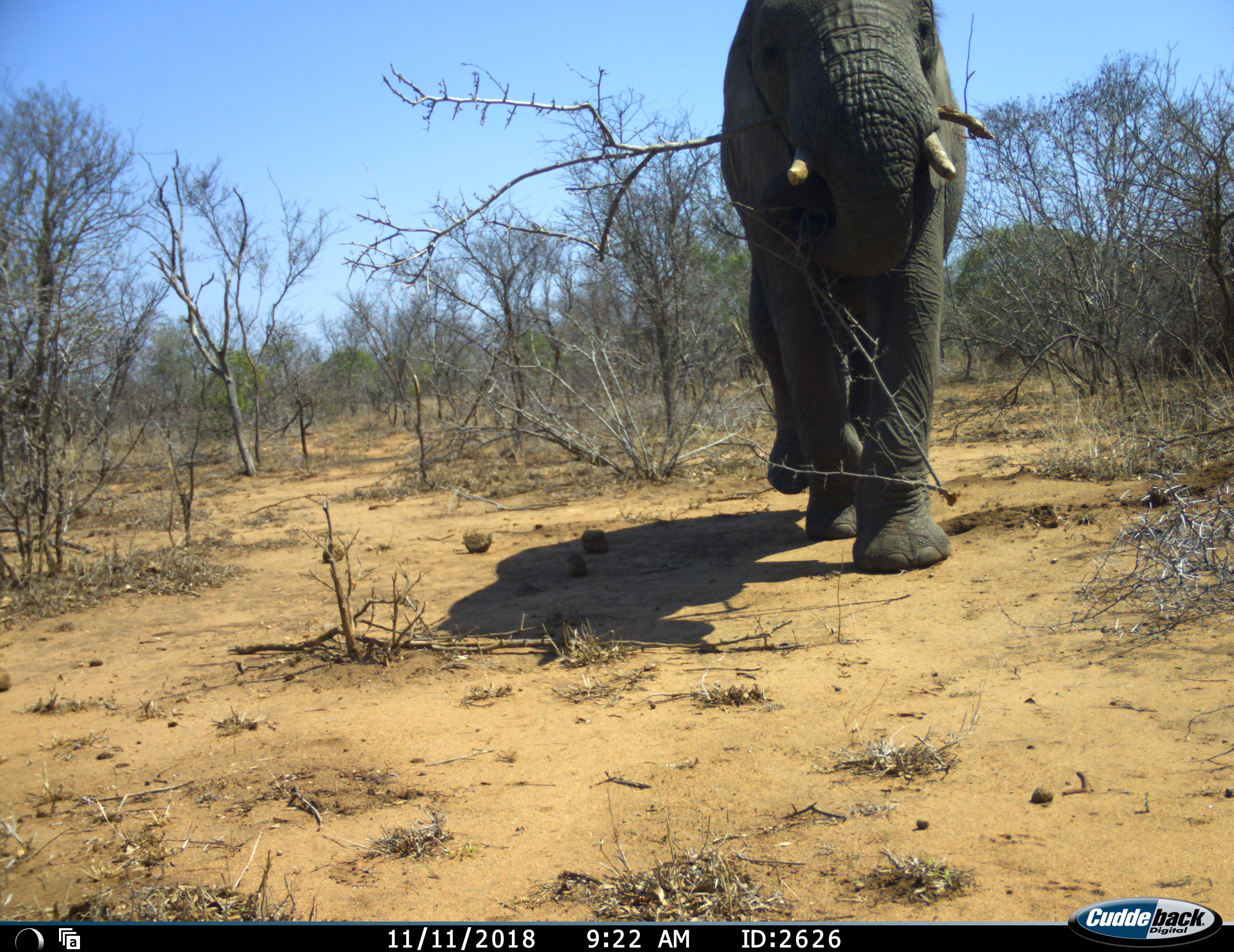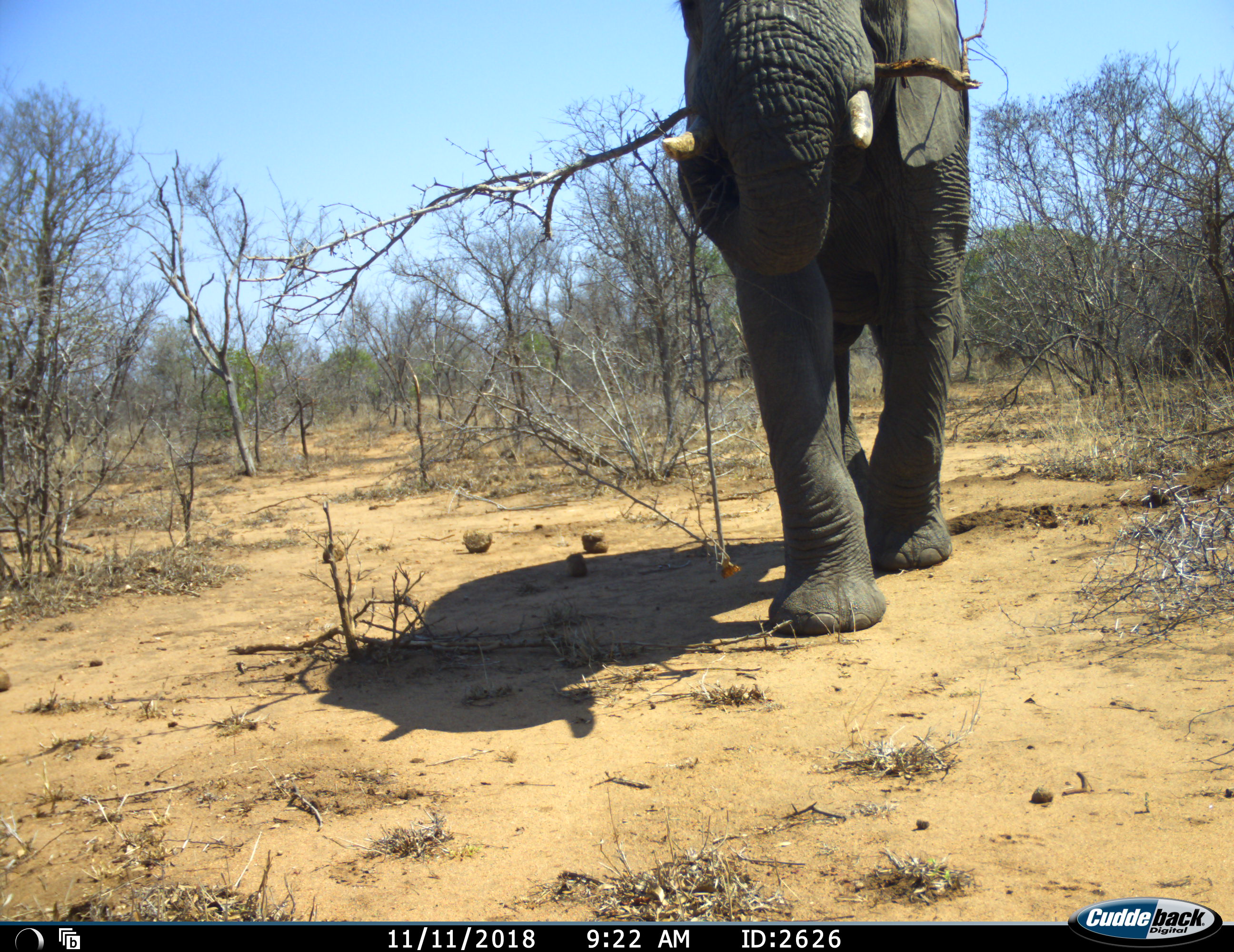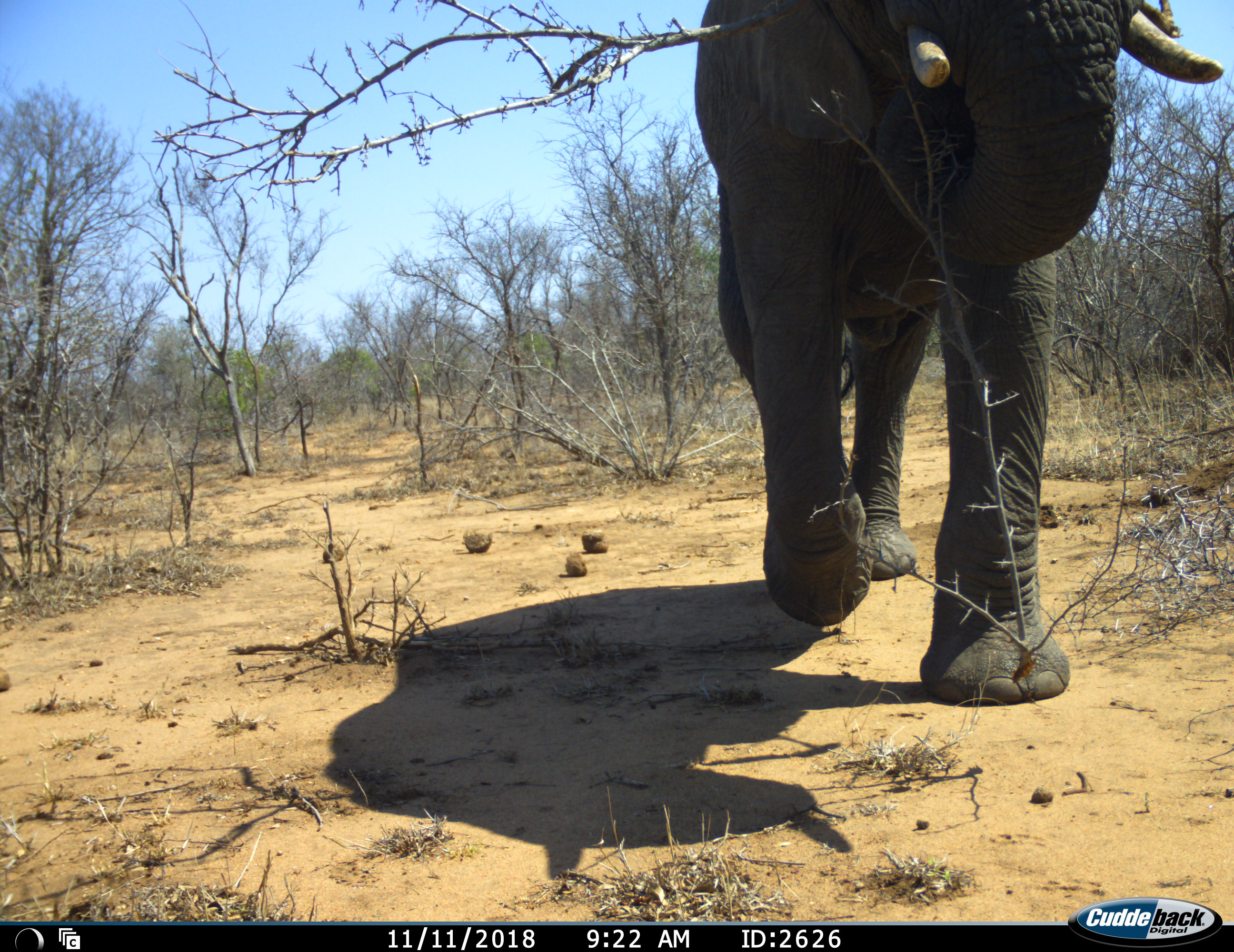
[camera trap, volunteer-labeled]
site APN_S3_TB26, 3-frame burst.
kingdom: Animalia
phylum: Chordata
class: Mammalia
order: Proboscidea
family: Elephantidae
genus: Loxodonta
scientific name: Loxodonta africana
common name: african bush elephant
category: elephant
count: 1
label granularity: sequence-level